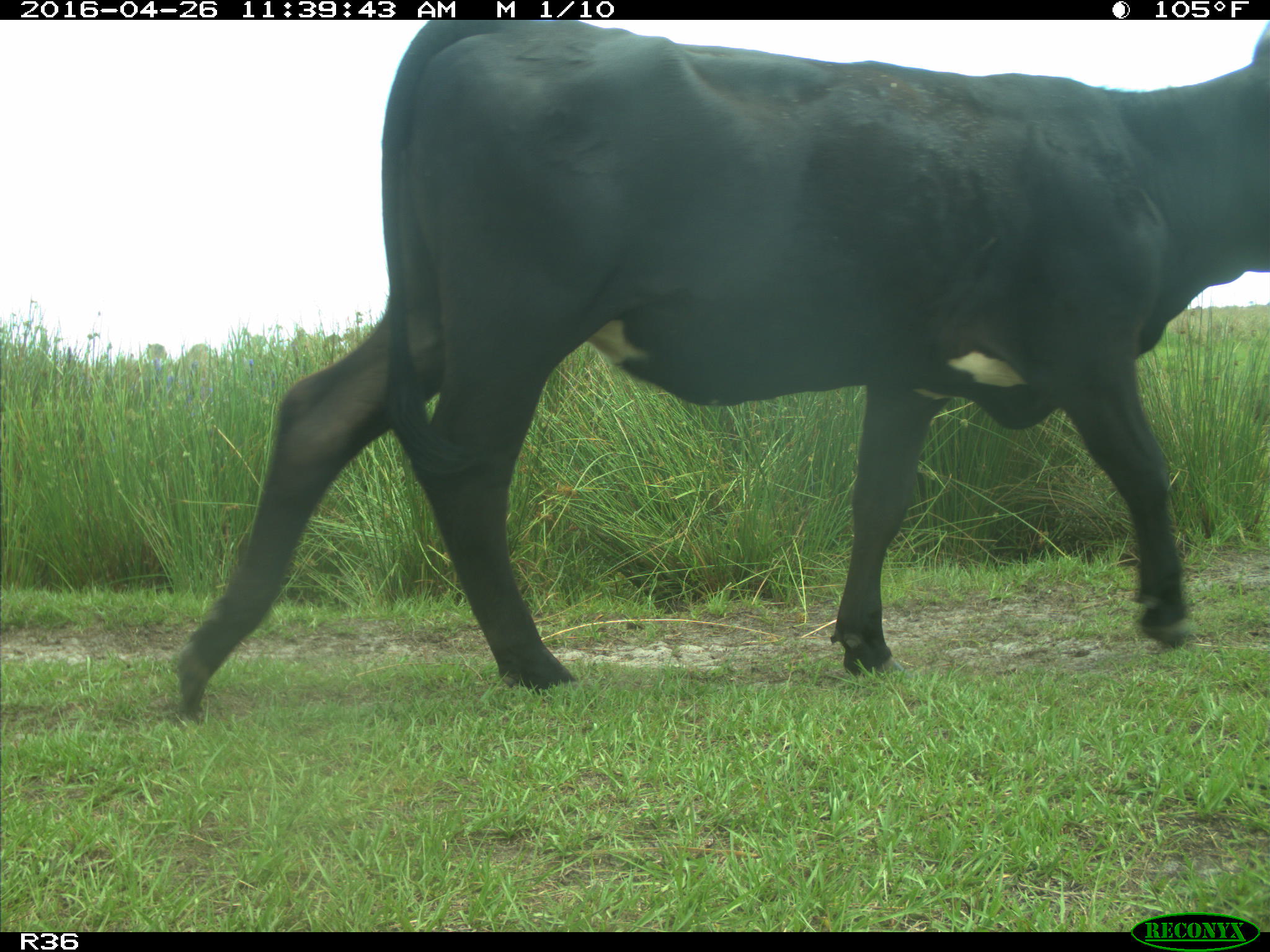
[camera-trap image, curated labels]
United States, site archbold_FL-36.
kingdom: Animalia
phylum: Chordata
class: Mammalia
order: Artiodactyla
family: Bovidae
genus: Bos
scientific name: Bos taurus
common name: domestic cow